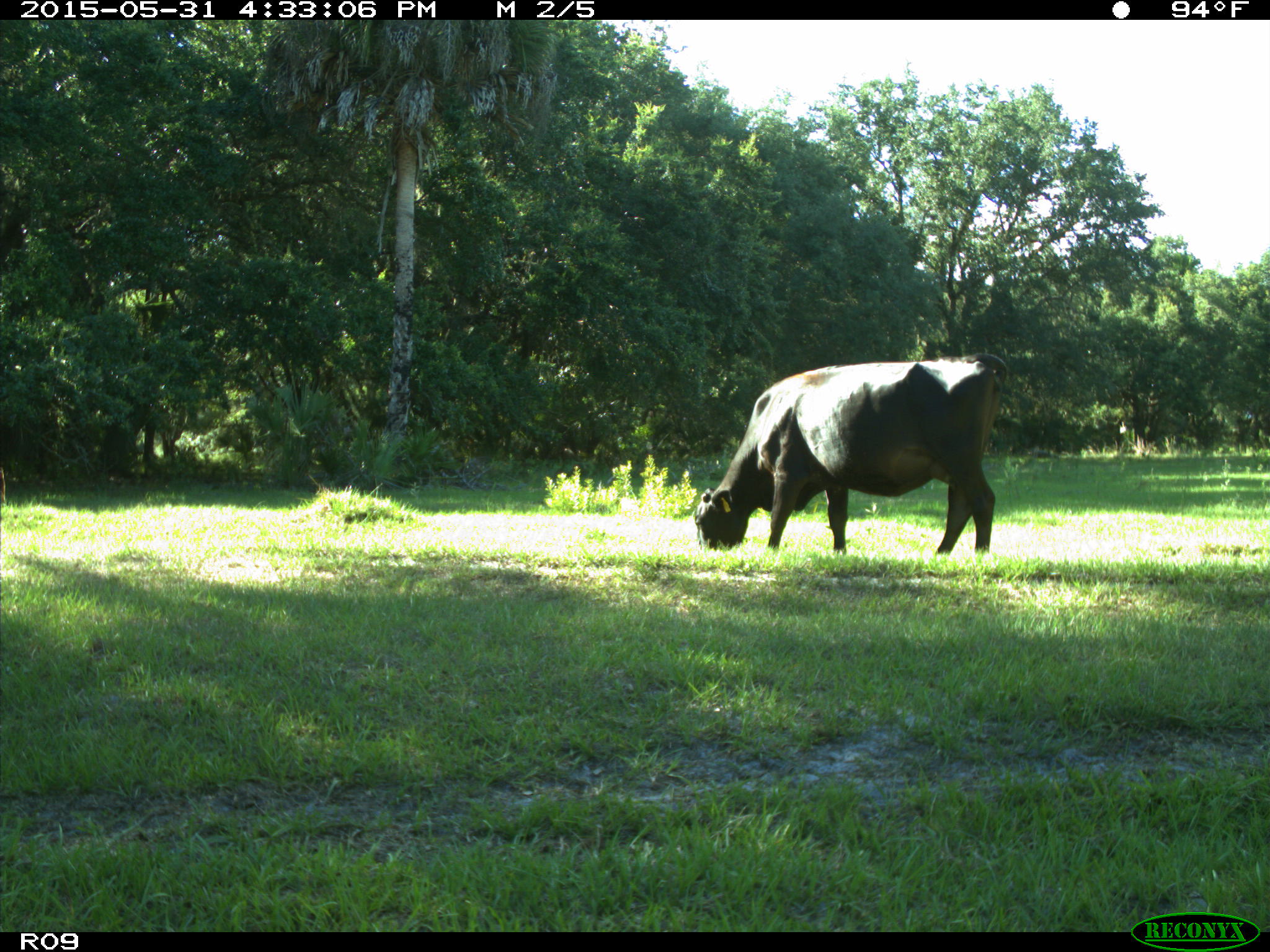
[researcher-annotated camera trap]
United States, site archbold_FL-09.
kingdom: Animalia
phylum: Chordata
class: Mammalia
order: Artiodactyla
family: Bovidae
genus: Bos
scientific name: Bos taurus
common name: domestic cow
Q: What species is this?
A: Bos taurus (domestic cow).